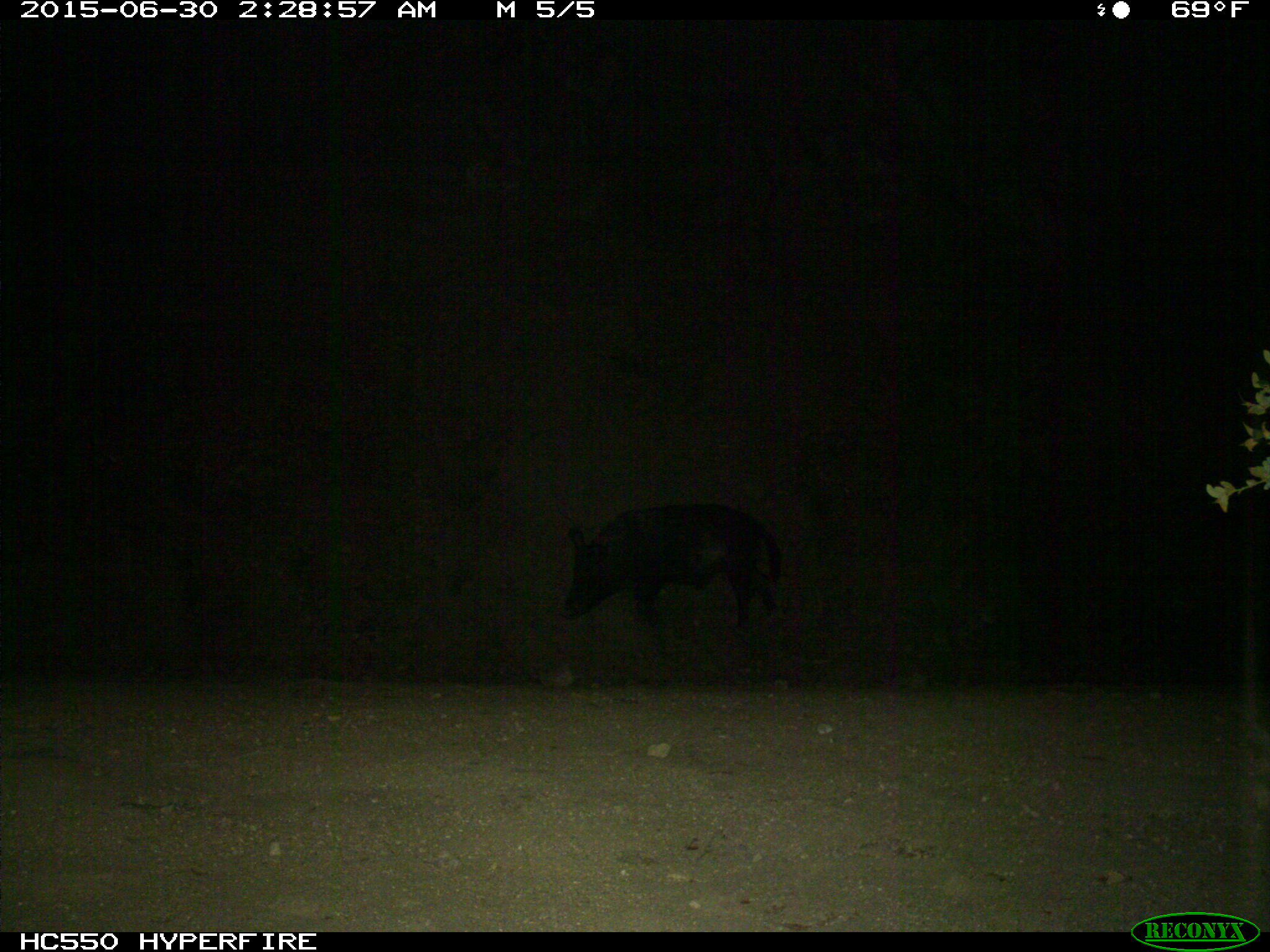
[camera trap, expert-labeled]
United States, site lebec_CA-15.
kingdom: Animalia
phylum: Chordata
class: Mammalia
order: Artiodactyla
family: Suidae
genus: Sus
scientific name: Sus scrofa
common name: wild boar